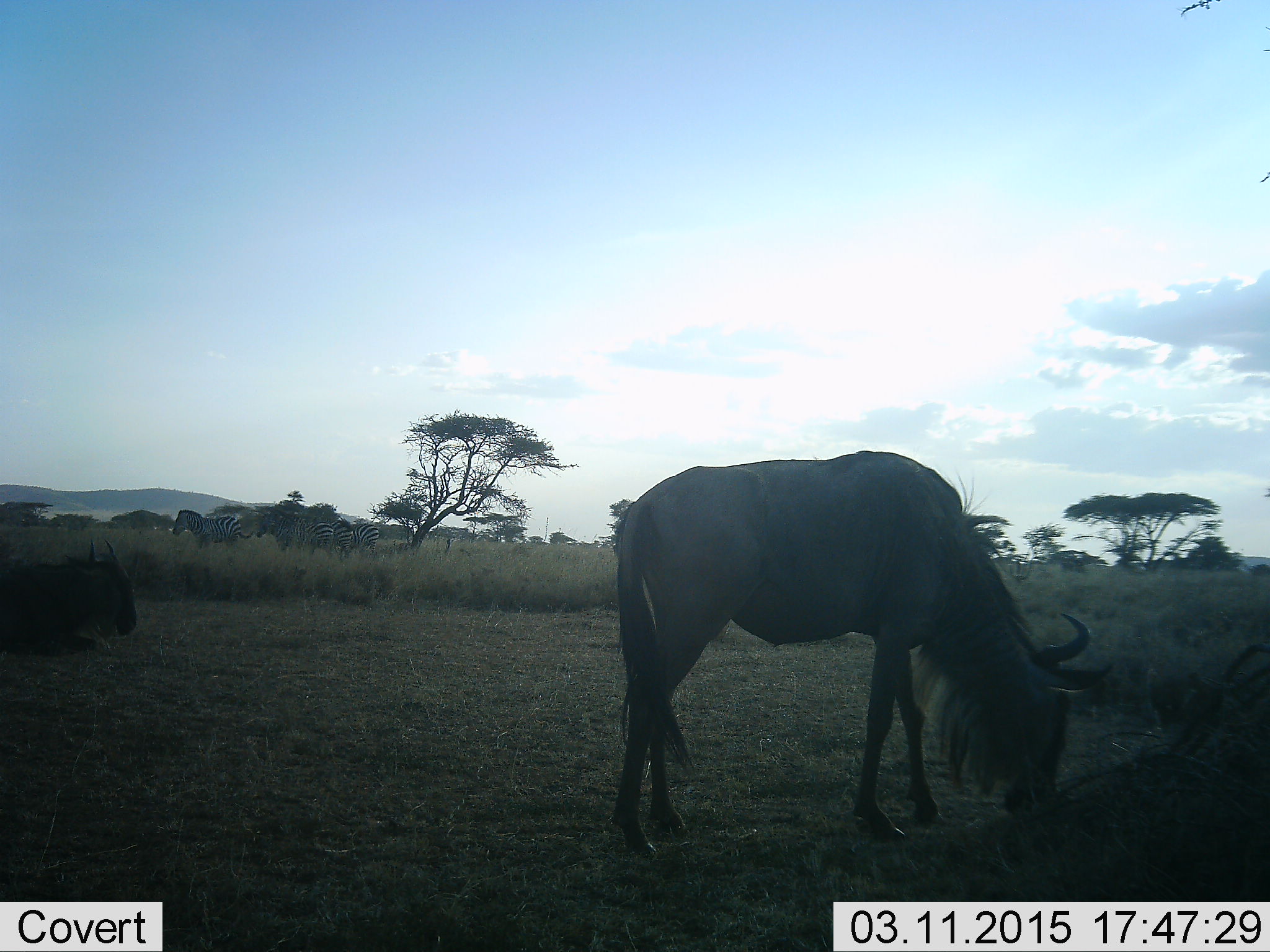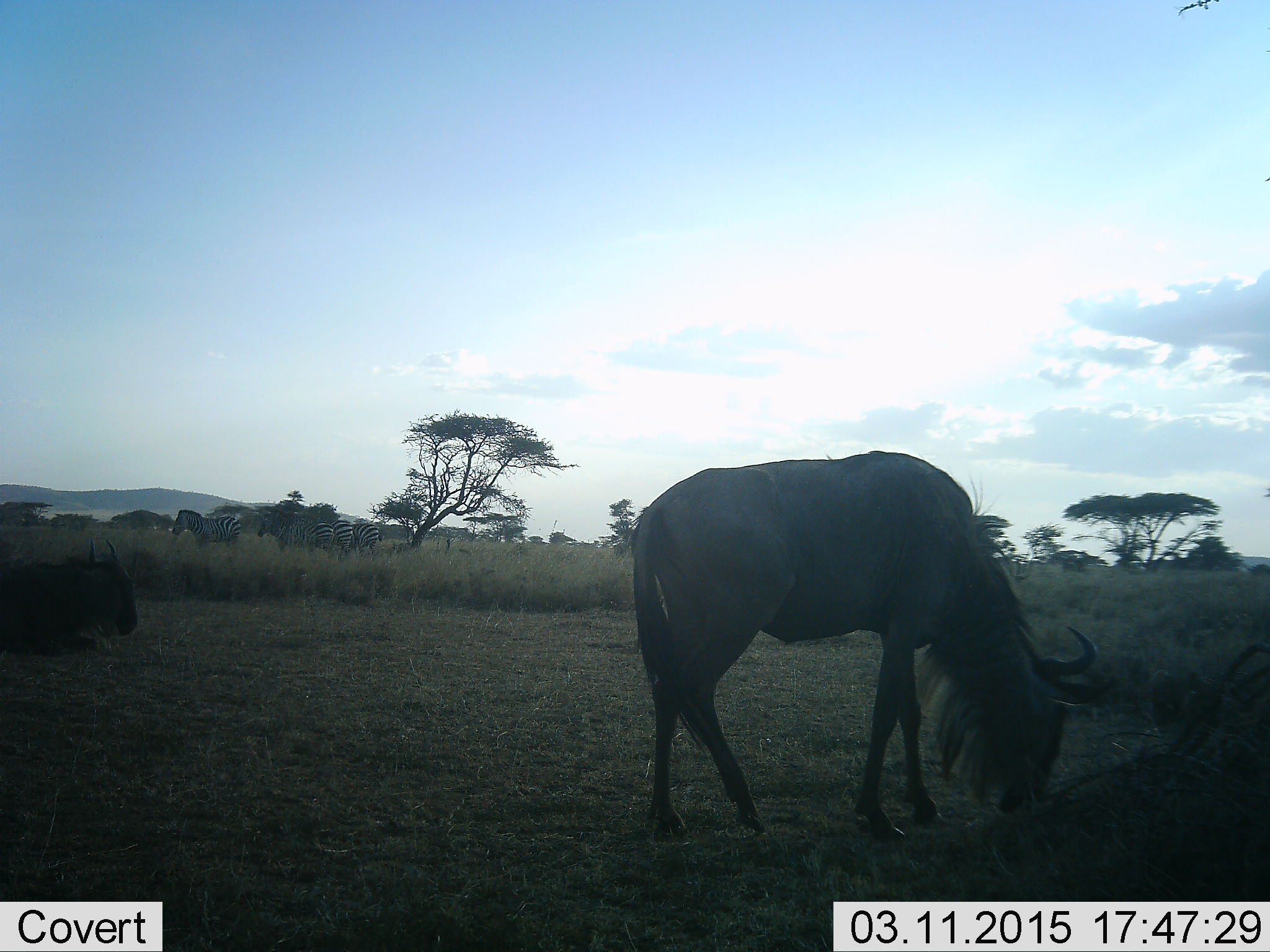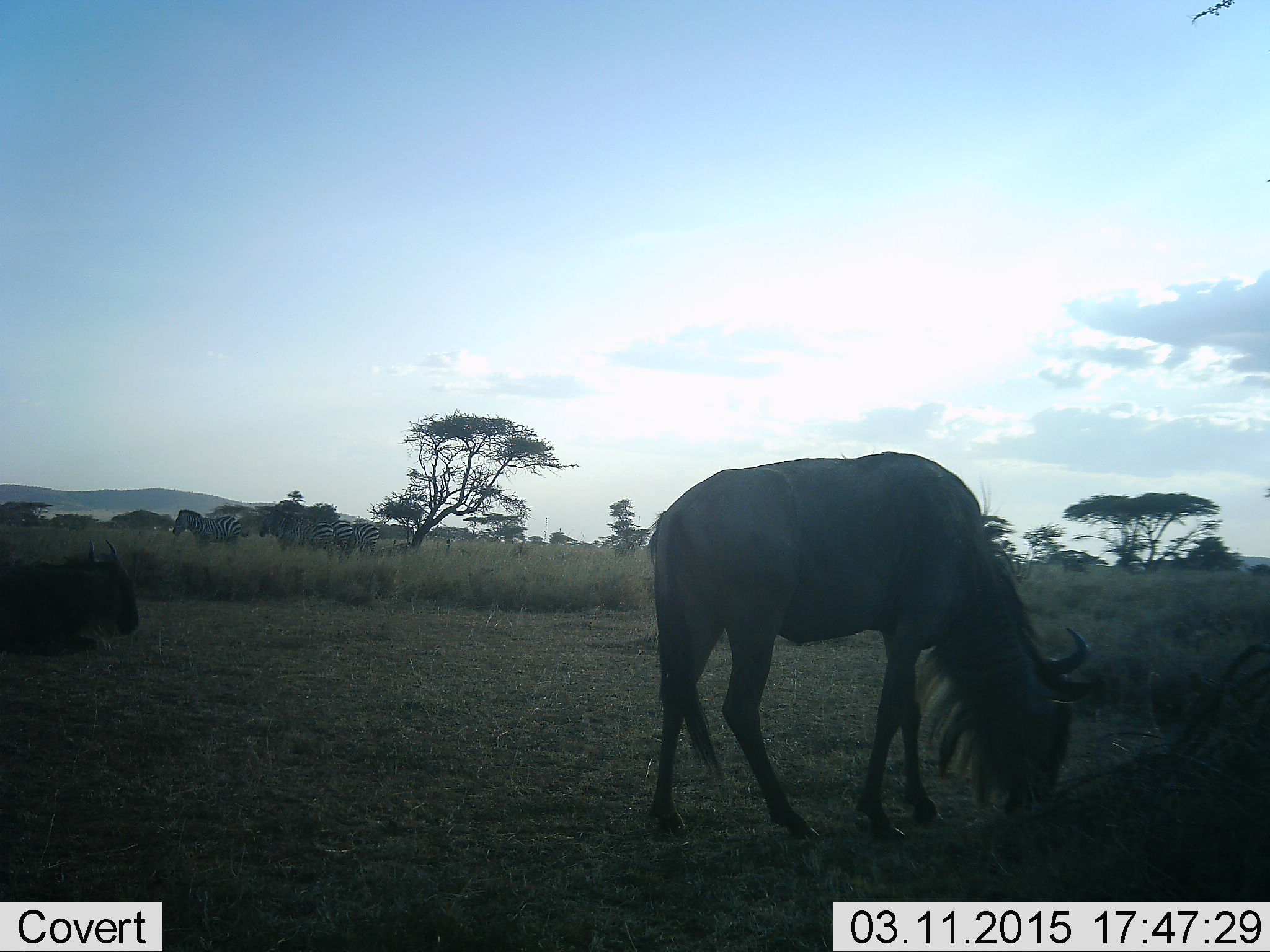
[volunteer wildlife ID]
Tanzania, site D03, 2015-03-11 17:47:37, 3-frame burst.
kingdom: Animalia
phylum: Chordata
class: Mammalia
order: Artiodactyla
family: Bovidae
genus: Connochaetes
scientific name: Connochaetes taurinus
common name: blue wildebeest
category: wildebeest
Wildebeest (blue wildebeest) (Connochaetes taurinus), count 2. Behavior (volunteer vote fractions): standing 31%, resting 62%, moving 0%, interacting 0%. Young present (vote fraction): 0%. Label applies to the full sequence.